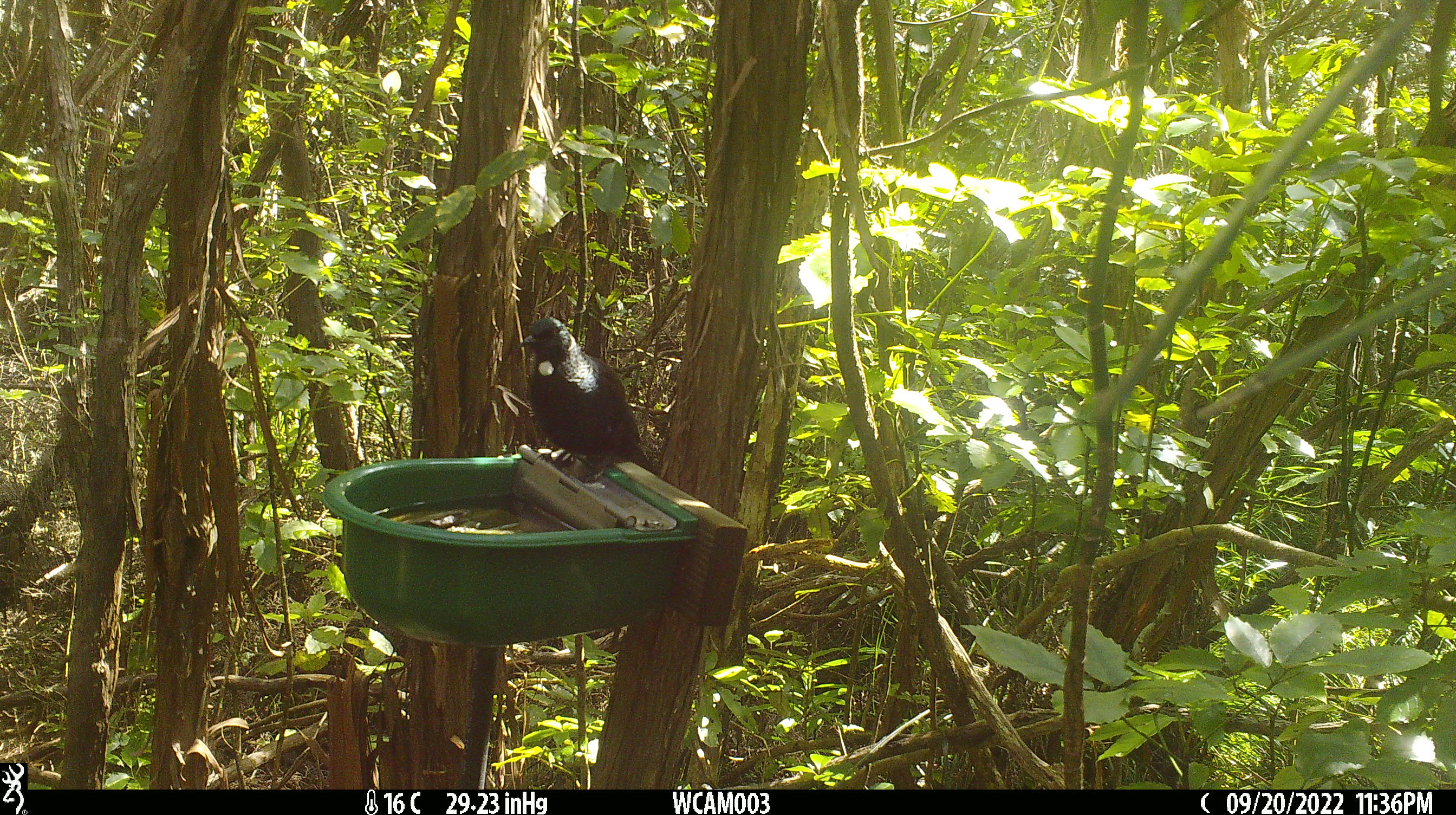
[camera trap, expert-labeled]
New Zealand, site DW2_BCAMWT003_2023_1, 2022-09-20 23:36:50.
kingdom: Animalia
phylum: Chordata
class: Aves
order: Passeriformes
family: Meliphagidae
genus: Prosthemadera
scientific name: Prosthemadera novaeseelandiae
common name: tui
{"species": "tui (Prosthemadera novaeseelandiae)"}